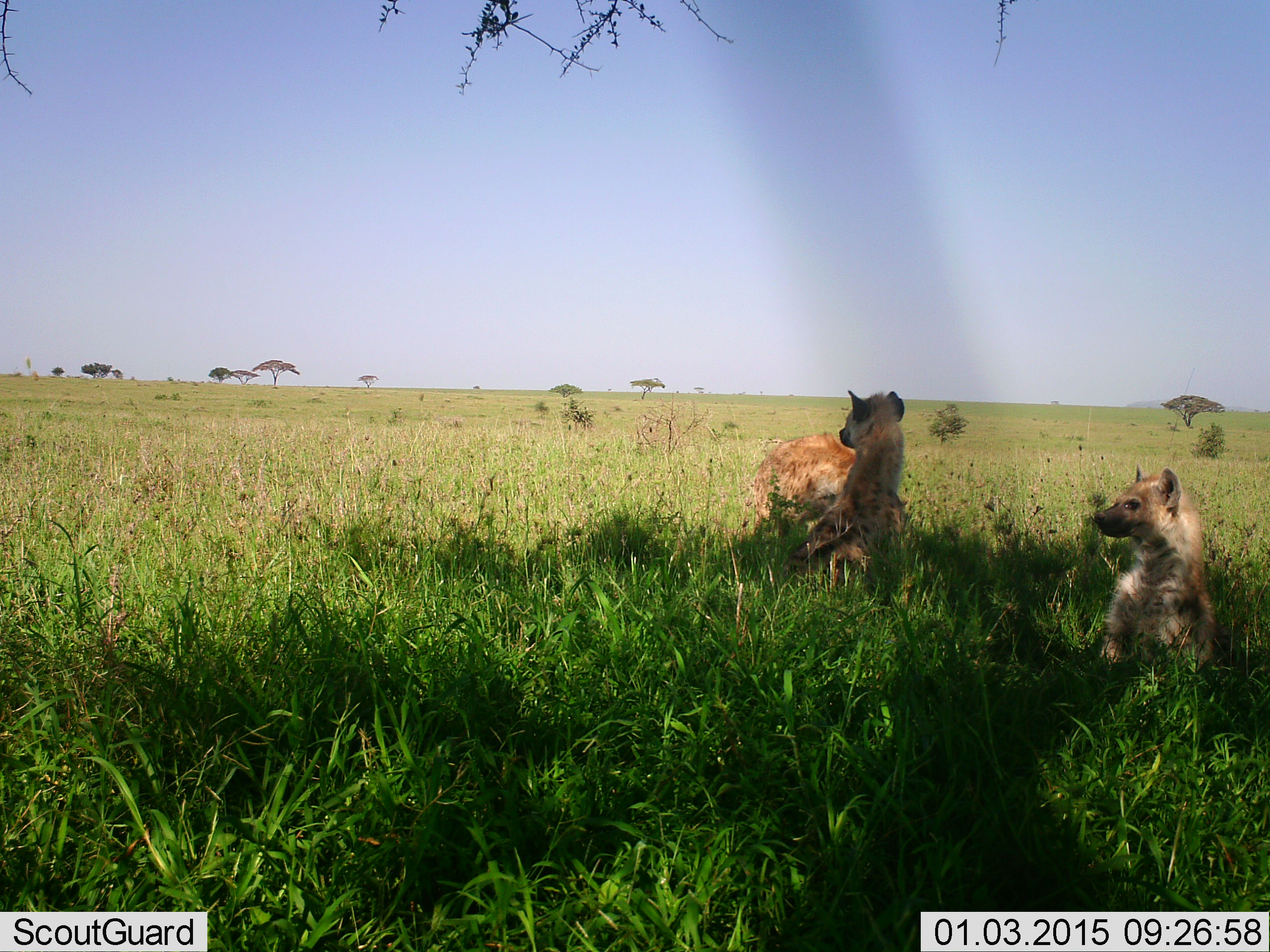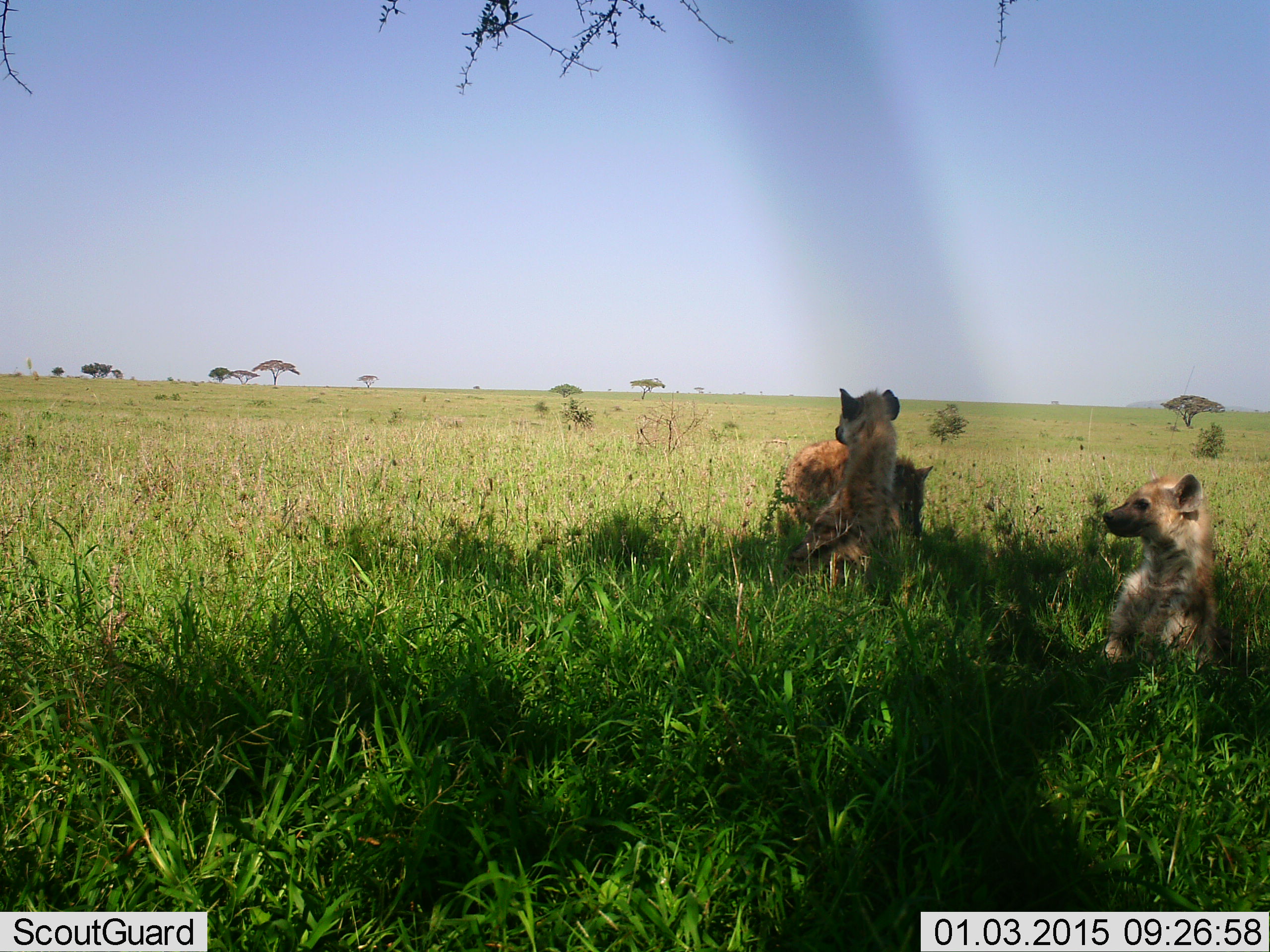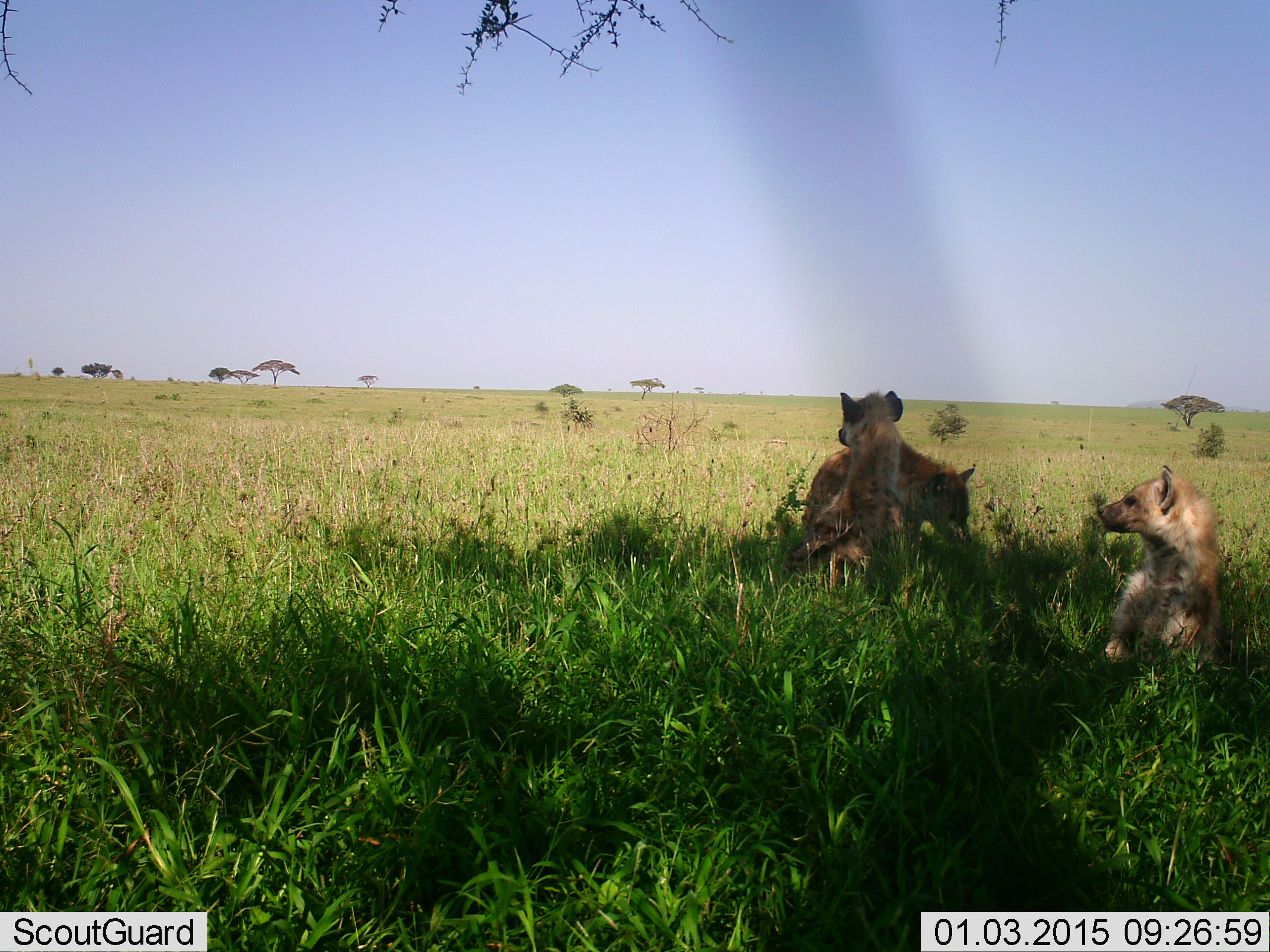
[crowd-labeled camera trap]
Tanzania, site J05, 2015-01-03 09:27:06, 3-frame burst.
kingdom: Animalia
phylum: Chordata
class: Mammalia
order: Carnivora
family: Hyaenidae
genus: Crocuta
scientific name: Crocuta crocuta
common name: spotted hyena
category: hyenaspotted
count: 3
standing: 30%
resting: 80%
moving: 30%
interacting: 20%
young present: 30%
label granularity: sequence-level